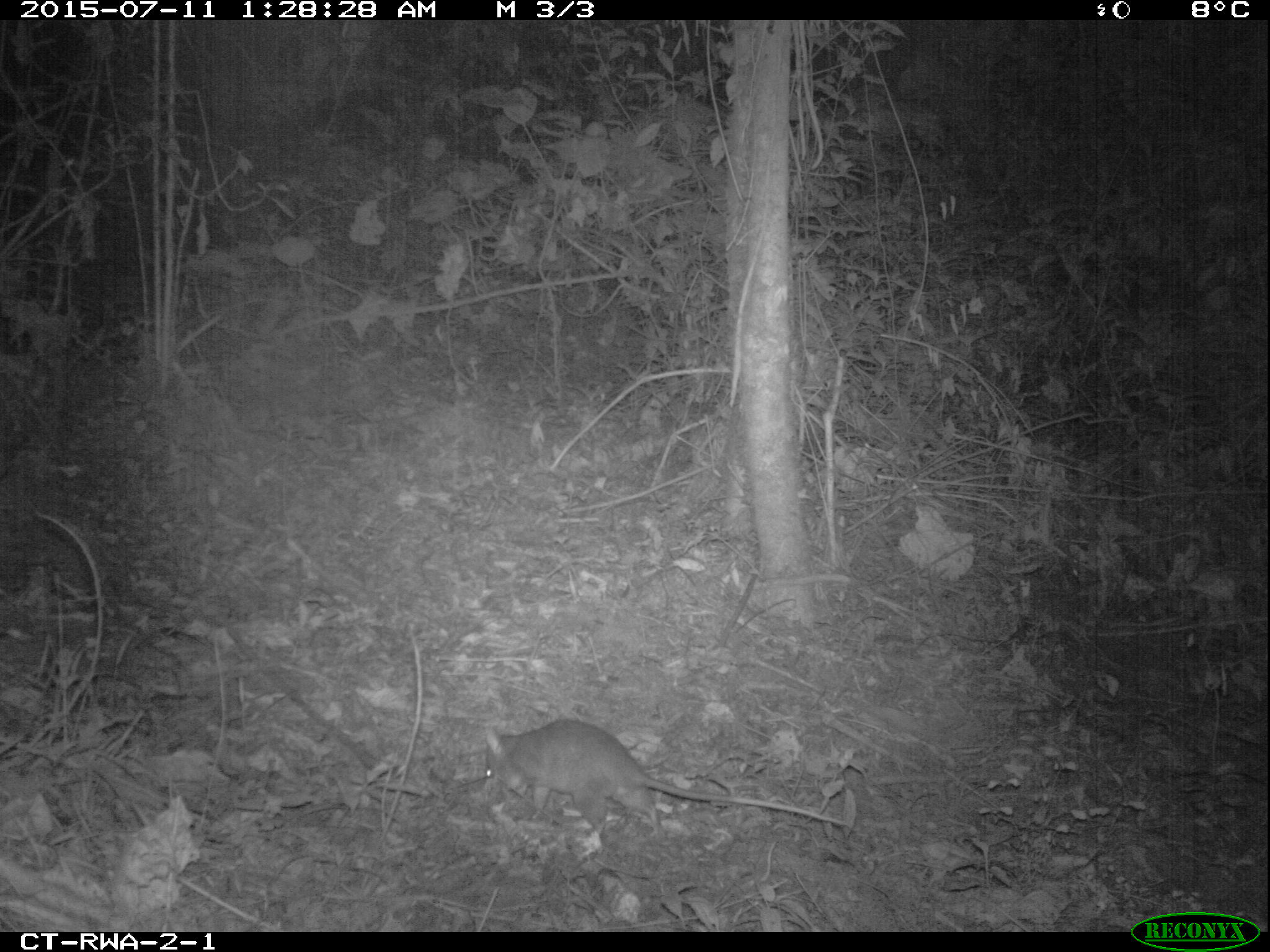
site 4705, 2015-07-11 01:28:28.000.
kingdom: Animalia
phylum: Chordata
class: Mammalia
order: Rodentia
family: Nesomyidae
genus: Cricetomys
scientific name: Cricetomys gambianus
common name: african giant pouched rat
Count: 1.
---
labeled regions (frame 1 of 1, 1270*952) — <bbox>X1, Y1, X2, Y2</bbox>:
cricetomys gambianus: <bbox>483, 717, 846, 838</bbox>